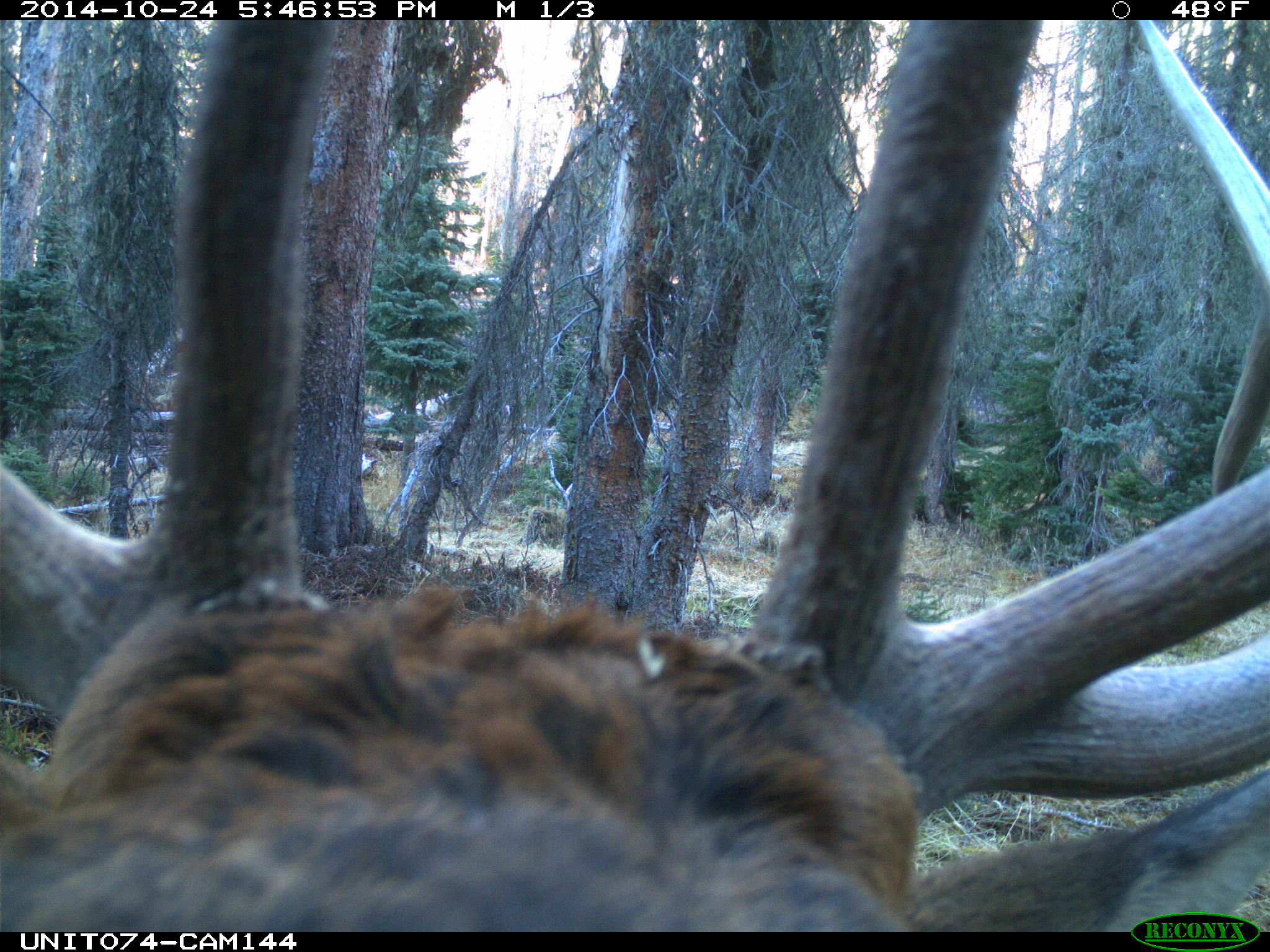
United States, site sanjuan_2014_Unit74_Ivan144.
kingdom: Animalia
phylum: Chordata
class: Mammalia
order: Artiodactyla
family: Cervidae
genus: Cervus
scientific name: Cervus elaphus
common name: red deer